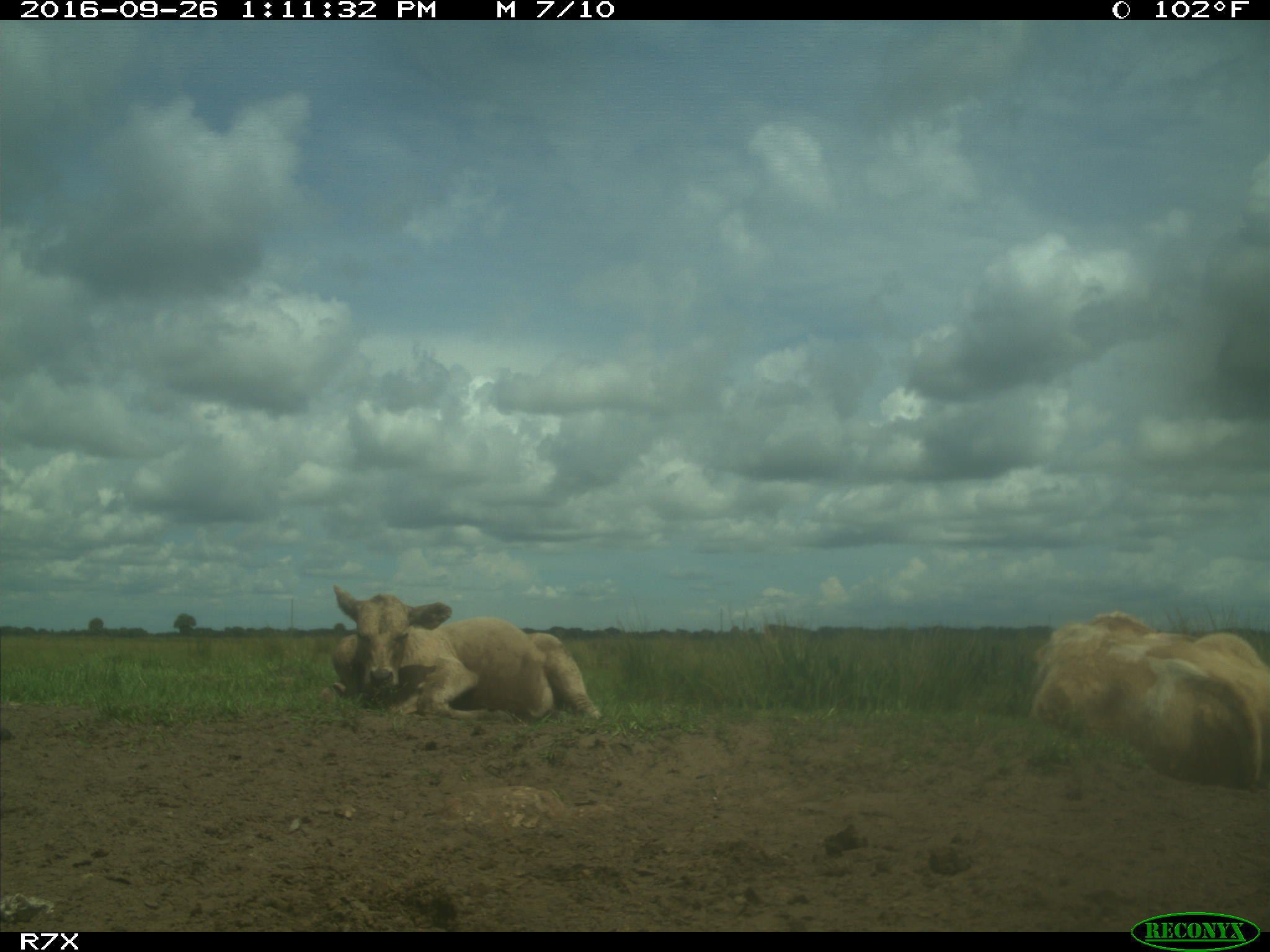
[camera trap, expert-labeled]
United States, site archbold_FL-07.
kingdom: Animalia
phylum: Chordata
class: Mammalia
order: Artiodactyla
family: Bovidae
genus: Bos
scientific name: Bos taurus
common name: domestic cow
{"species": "Bos taurus (domestic cow)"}